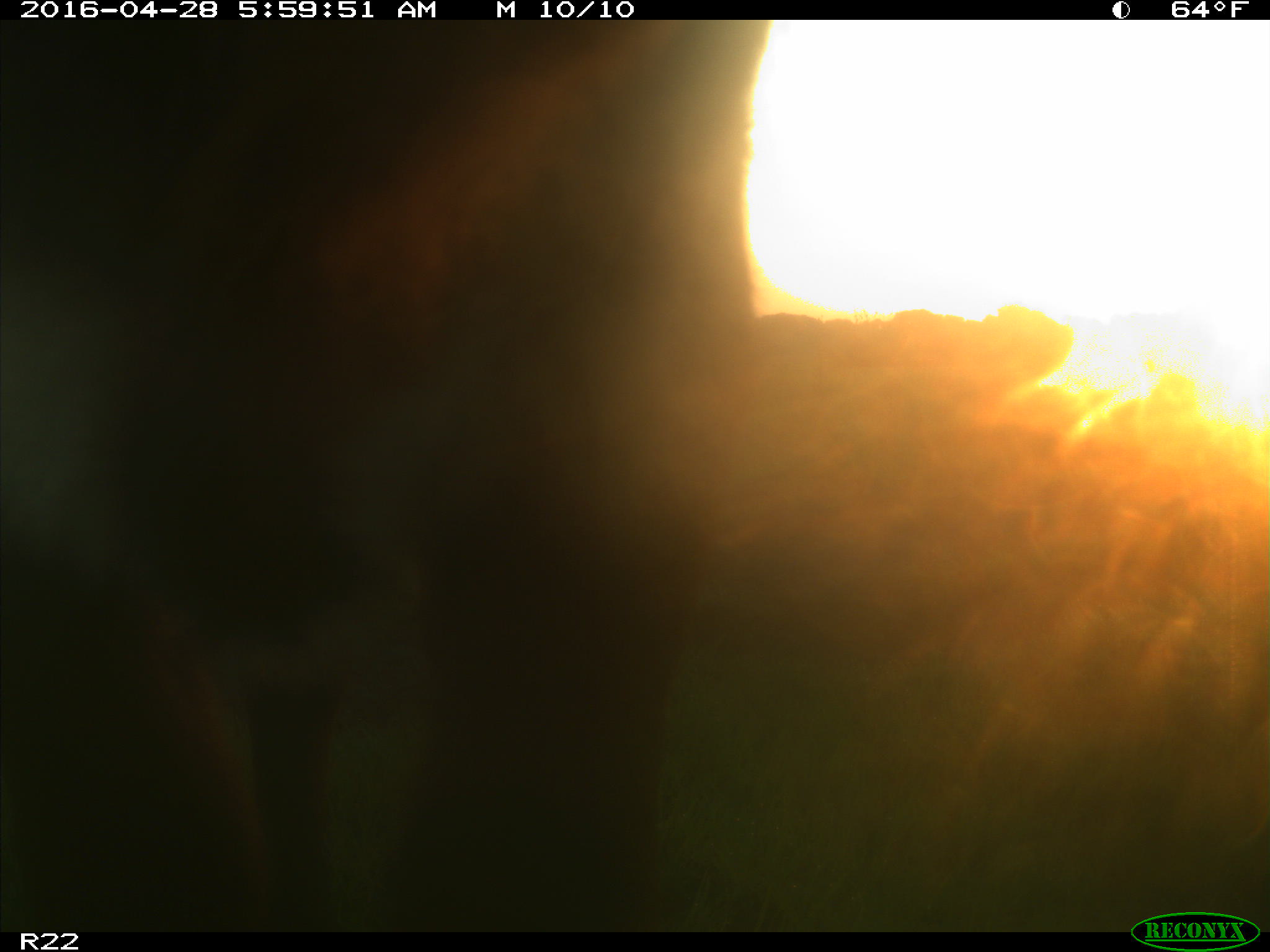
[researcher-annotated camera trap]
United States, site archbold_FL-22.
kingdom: Animalia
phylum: Chordata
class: Mammalia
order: Artiodactyla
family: Bovidae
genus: Bos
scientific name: Bos taurus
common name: domestic cow